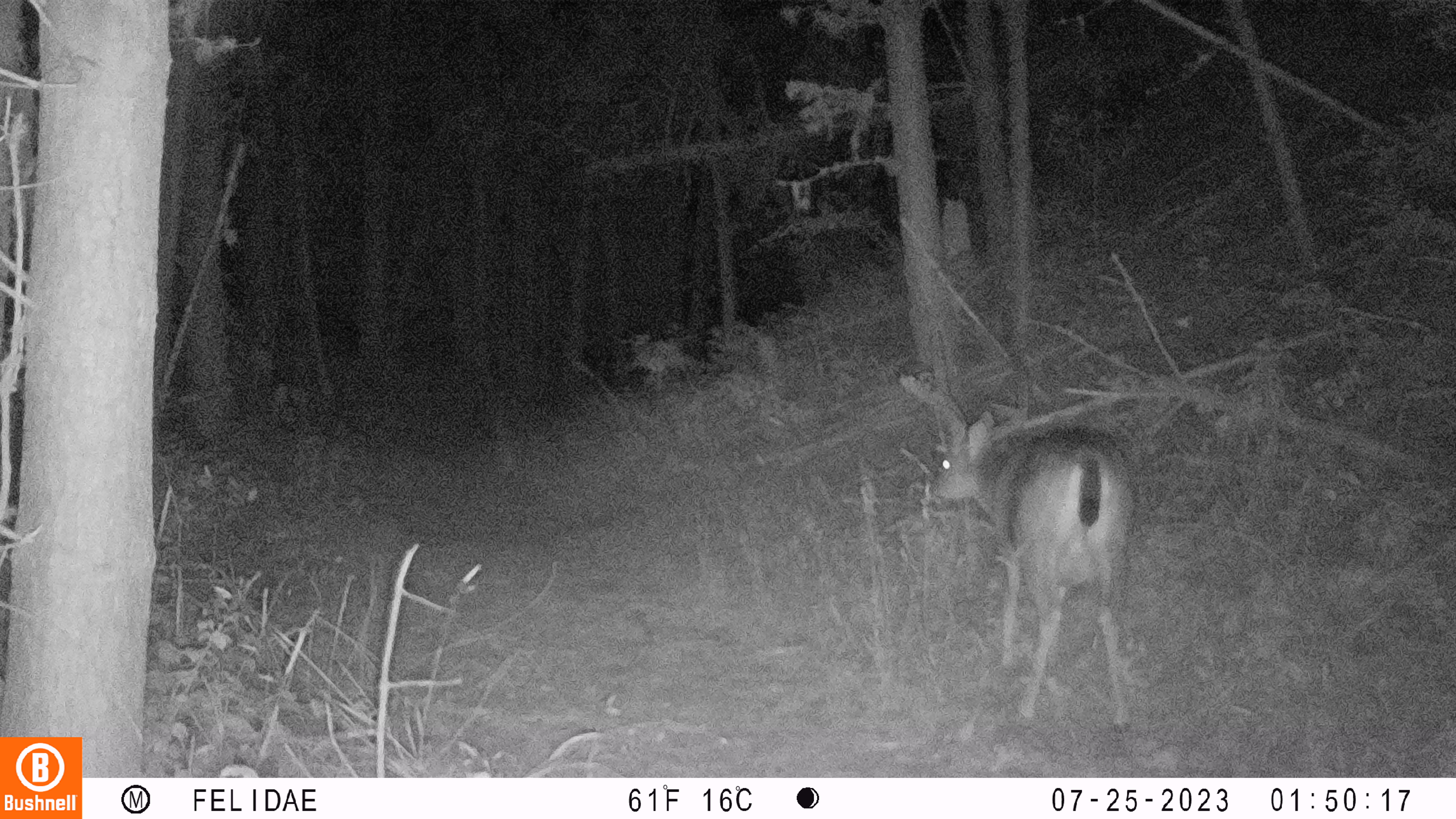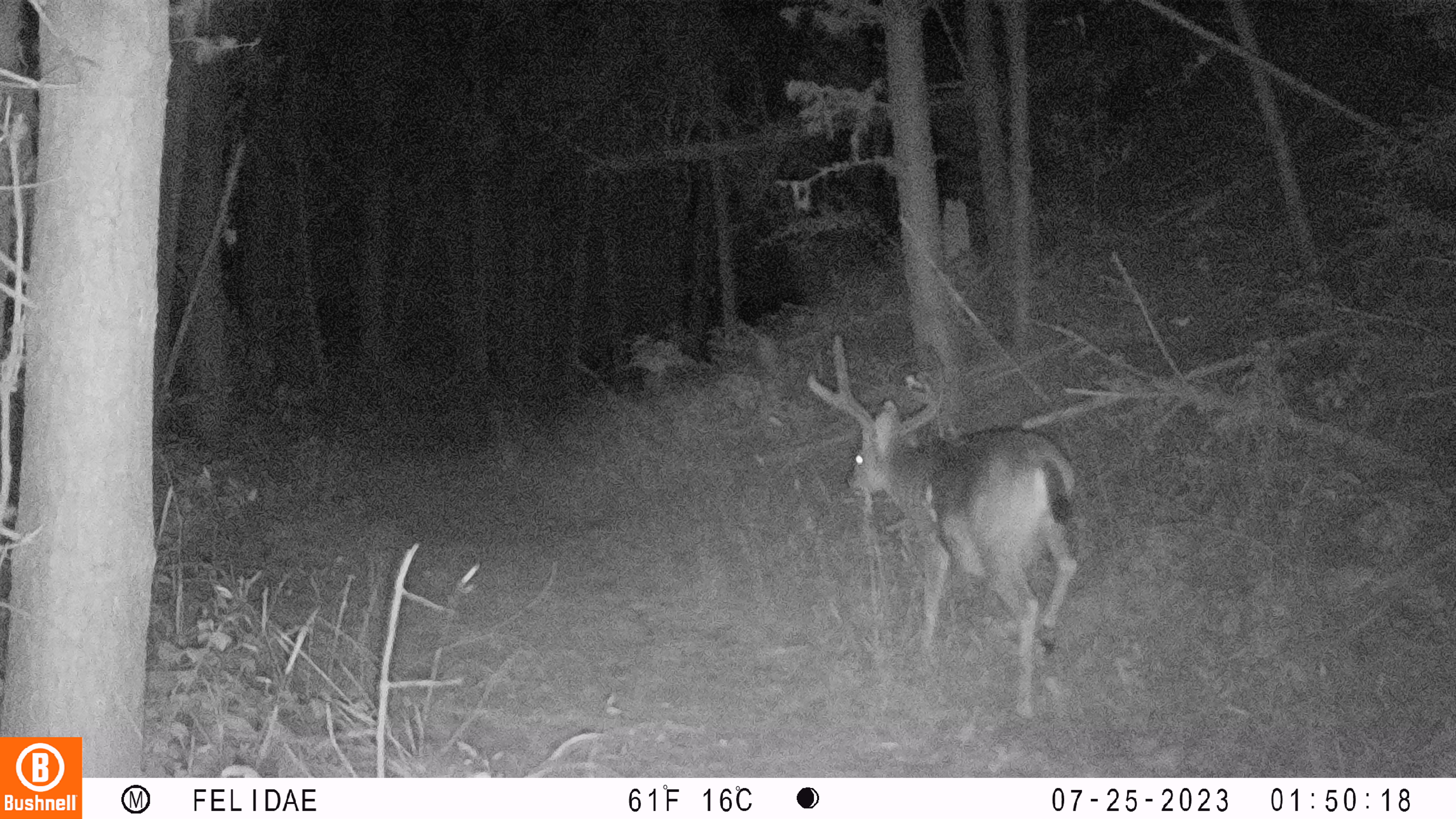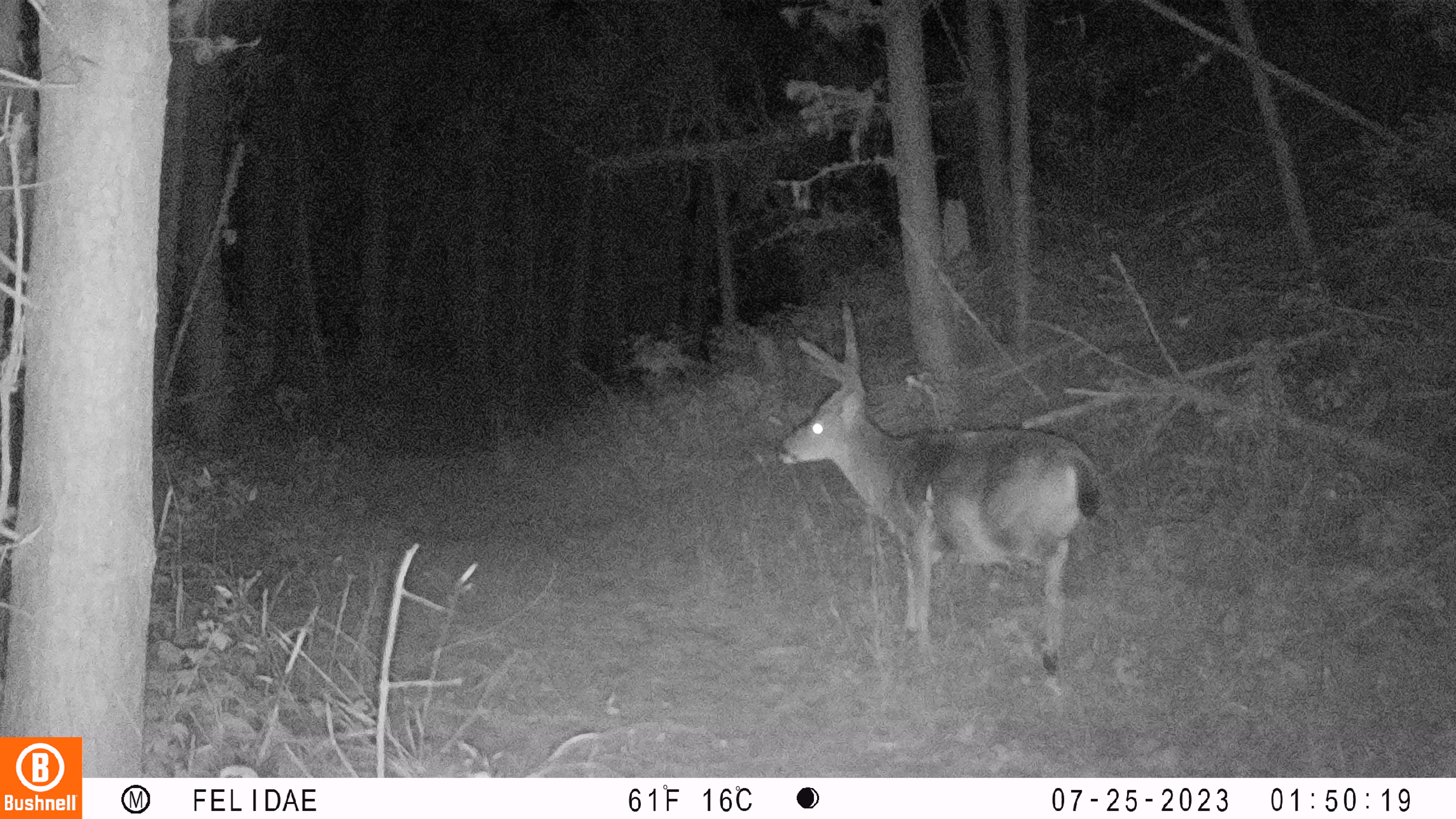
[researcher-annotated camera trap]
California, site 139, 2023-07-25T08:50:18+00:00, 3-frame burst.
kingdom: Animalia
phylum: Chordata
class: Mammalia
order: Artiodactyla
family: Cervidae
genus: Odocoileus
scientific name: Odocoileus hemionus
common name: mule deer